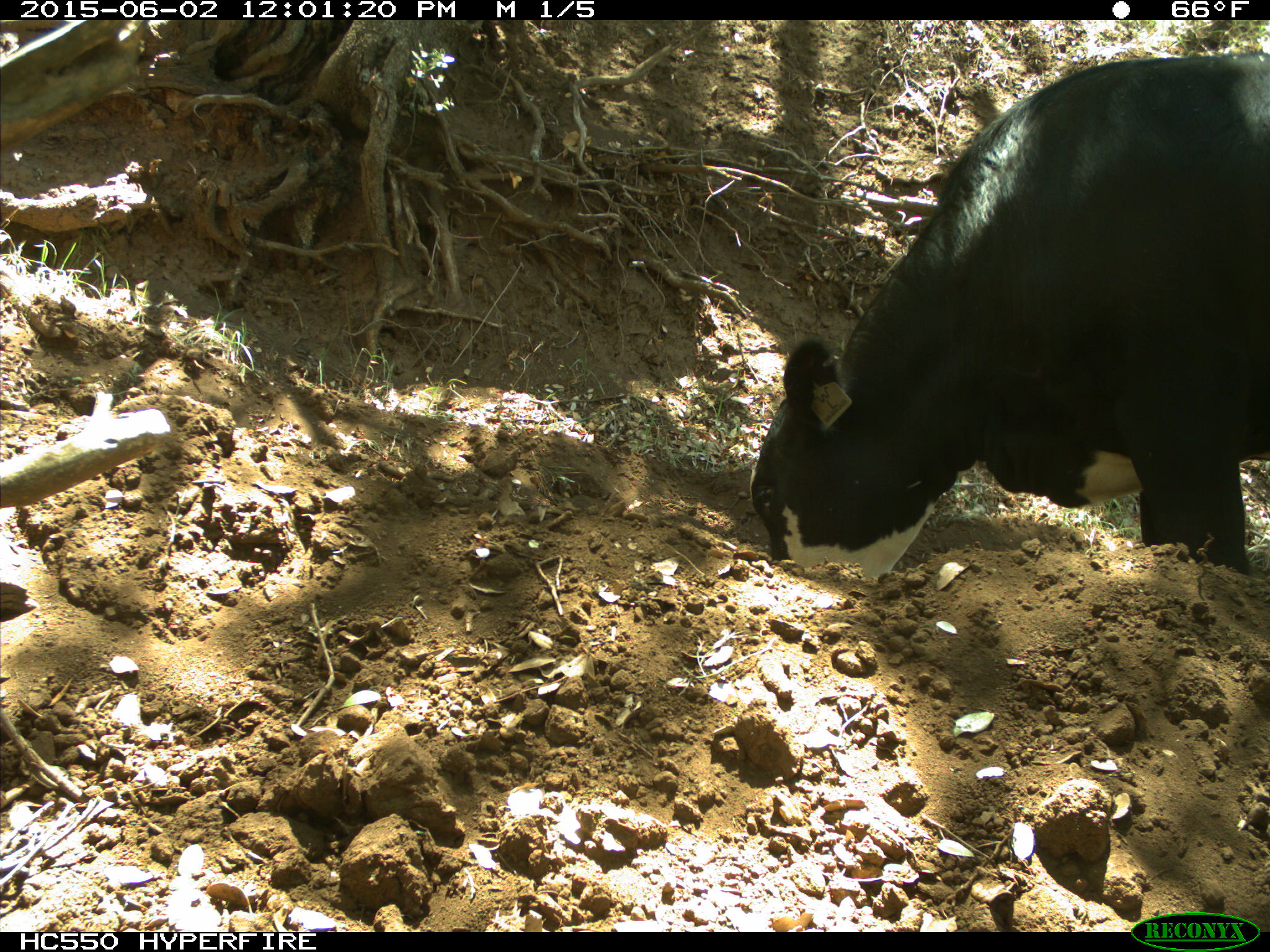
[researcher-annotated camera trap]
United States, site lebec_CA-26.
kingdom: Animalia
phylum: Chordata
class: Mammalia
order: Artiodactyla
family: Bovidae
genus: Bos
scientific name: Bos taurus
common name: domestic cow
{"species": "Bos taurus (domestic cow)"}